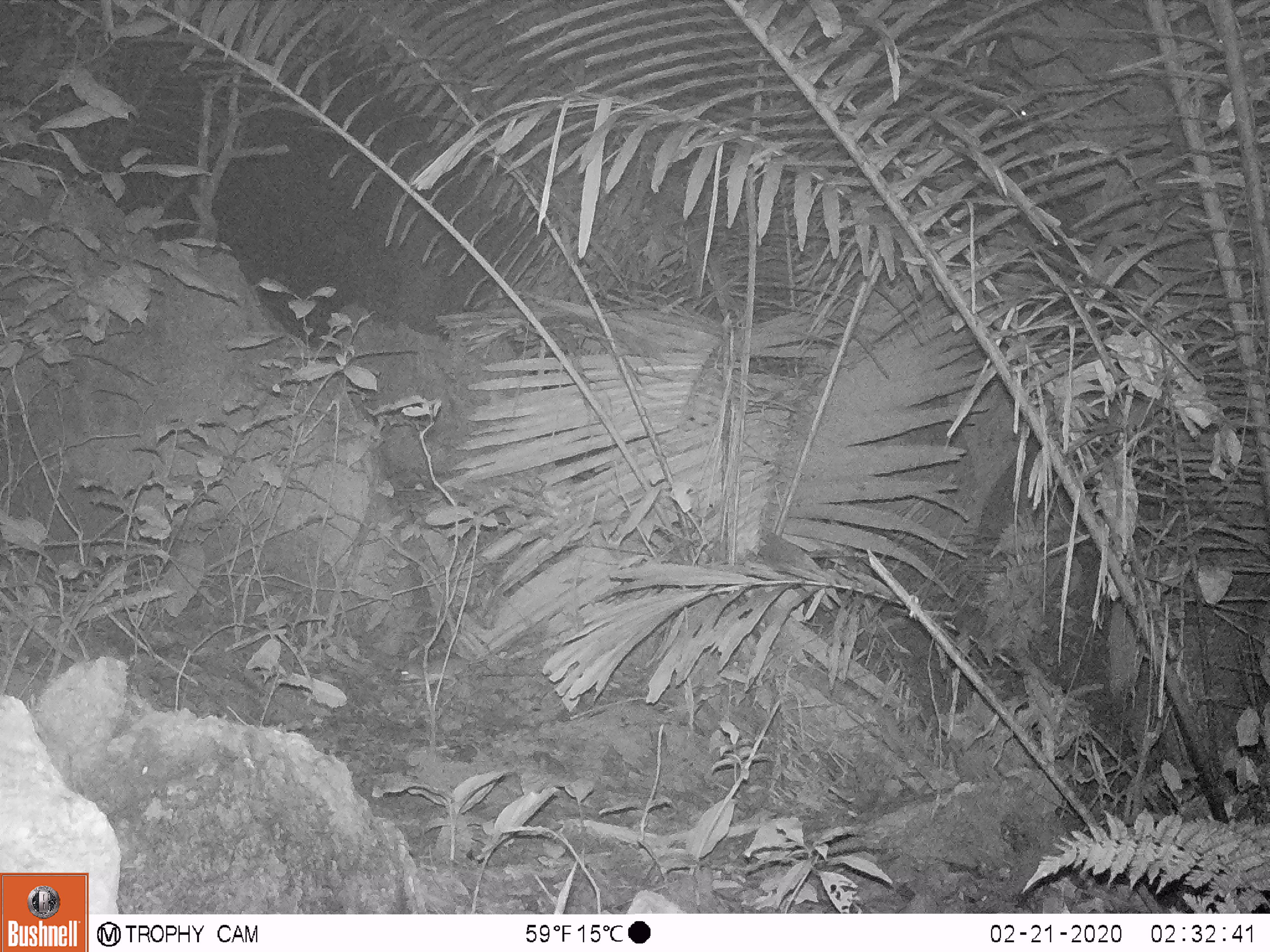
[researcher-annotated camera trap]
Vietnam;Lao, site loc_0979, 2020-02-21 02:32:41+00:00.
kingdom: Animalia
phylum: Chordata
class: Mammalia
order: Rodentia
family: Muridae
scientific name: Muridae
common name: old-world mice and rats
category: unidentified murid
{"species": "unidentified murid (old-world mice and rats) (Muridae)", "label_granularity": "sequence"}